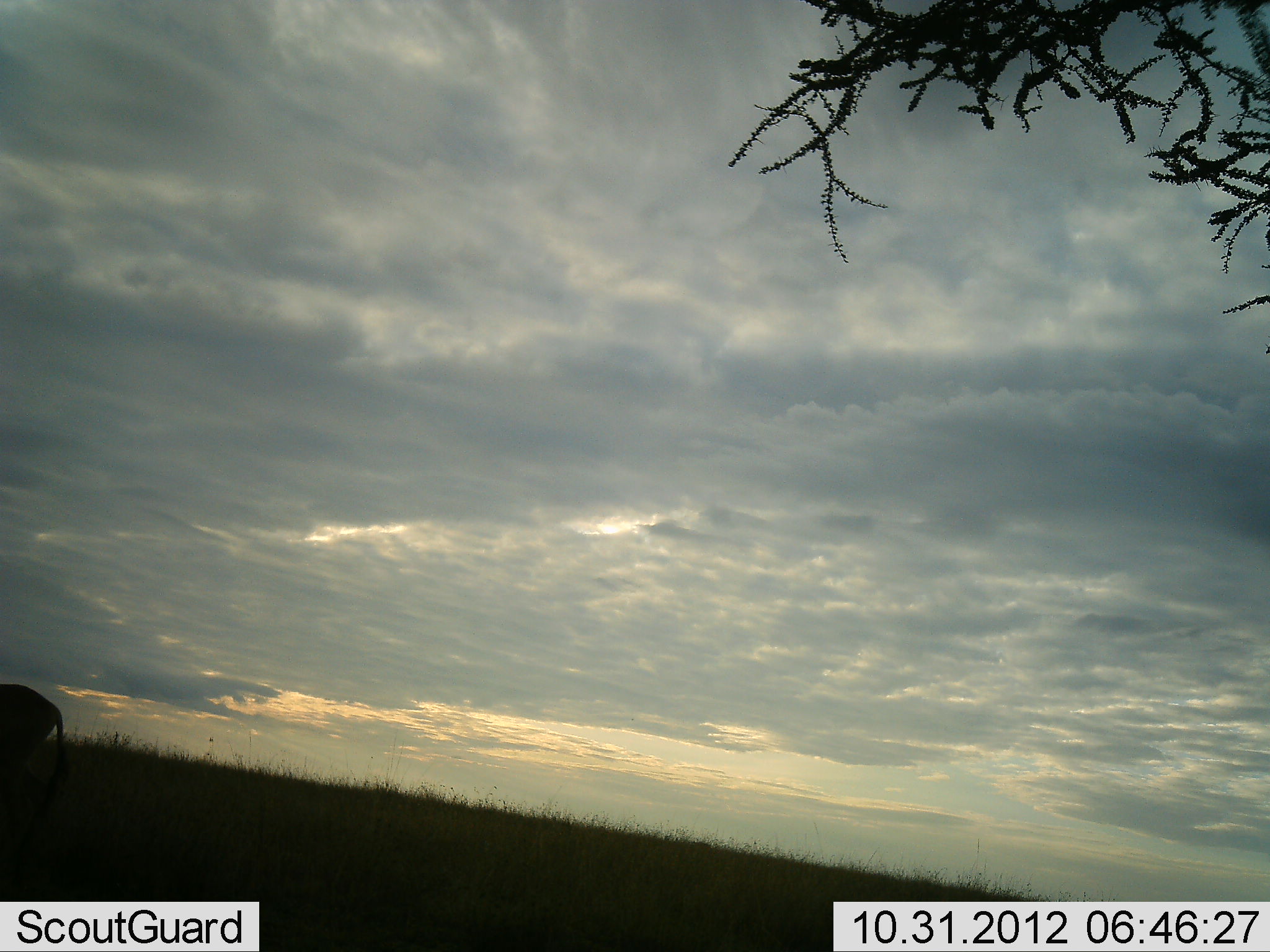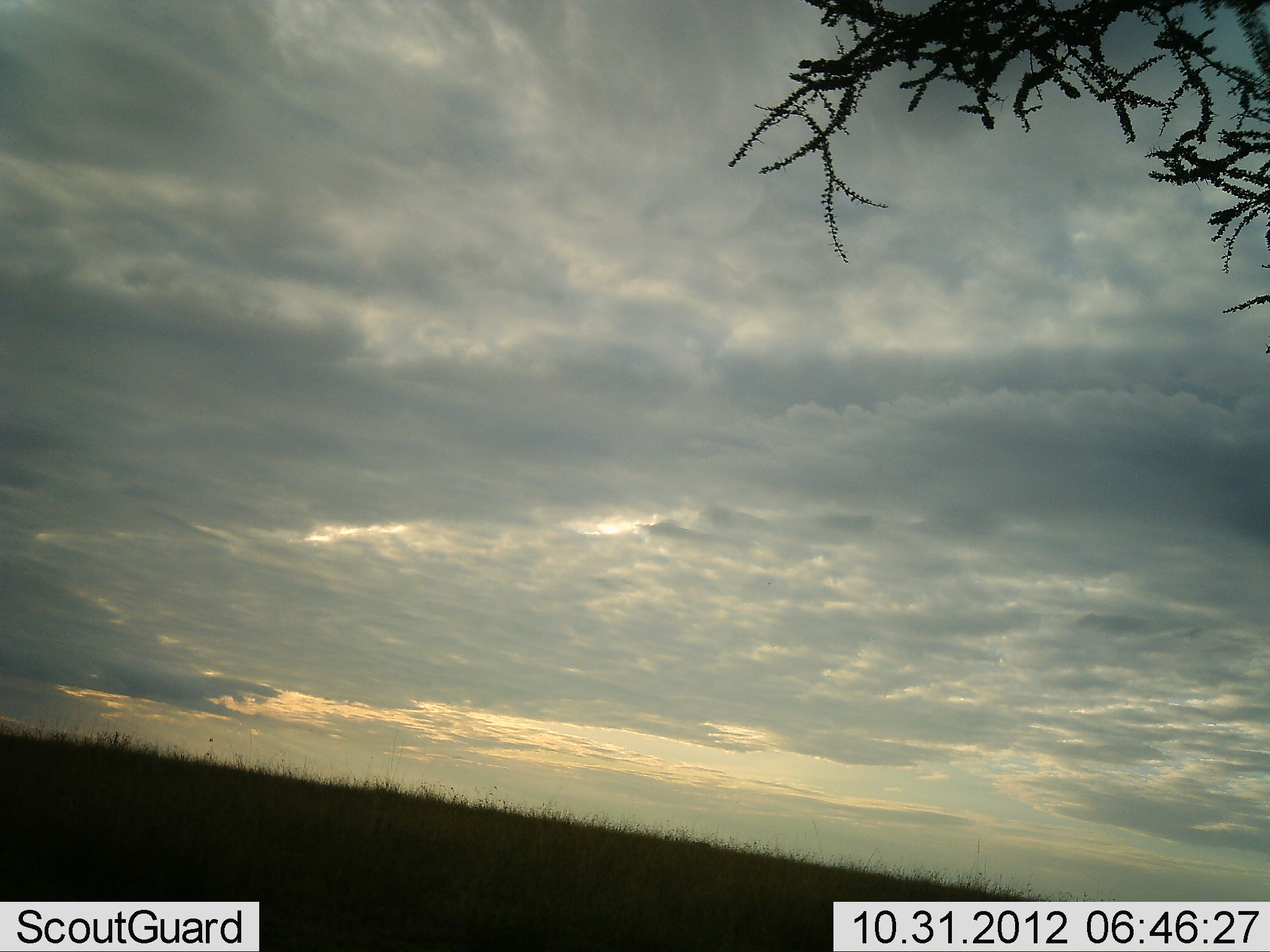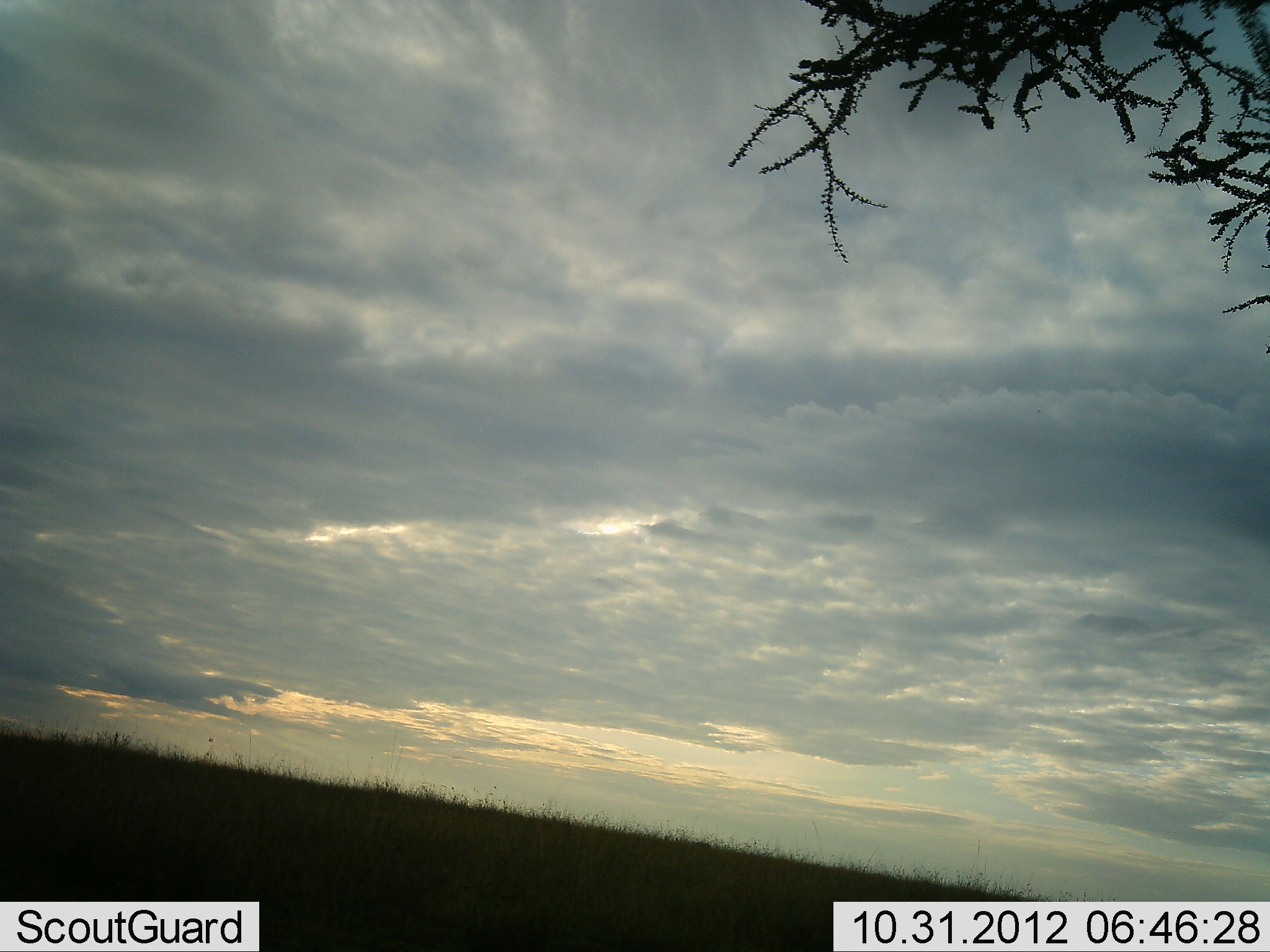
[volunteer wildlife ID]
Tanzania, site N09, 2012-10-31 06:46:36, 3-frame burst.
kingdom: Animalia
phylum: Chordata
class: Mammalia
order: Artiodactyla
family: Bovidae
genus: Connochaetes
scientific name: Connochaetes taurinus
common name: blue wildebeest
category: wildebeest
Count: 1.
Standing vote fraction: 0%.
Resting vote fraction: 0%.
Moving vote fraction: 100%.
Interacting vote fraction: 0%.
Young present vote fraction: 0%.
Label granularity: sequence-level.